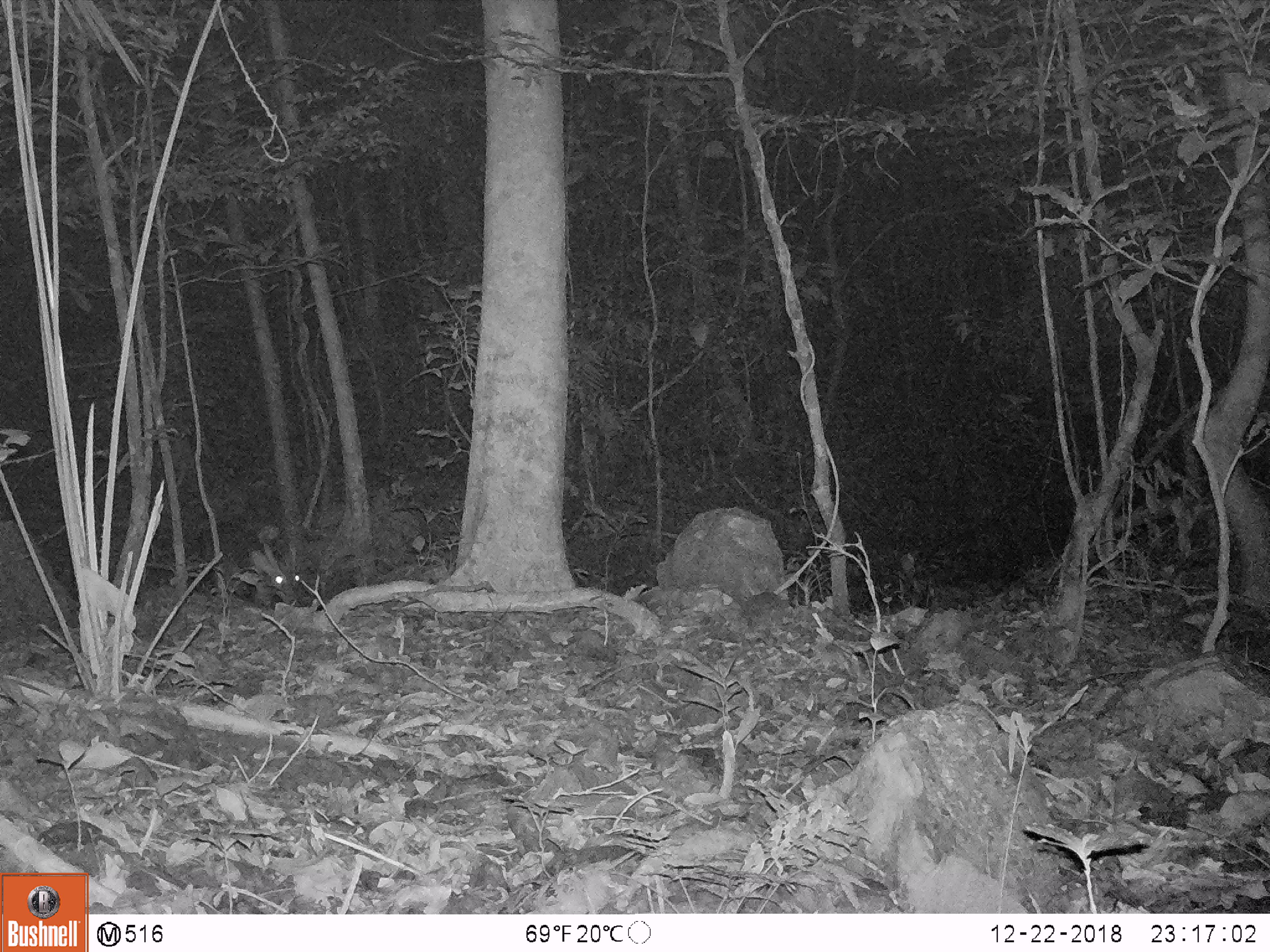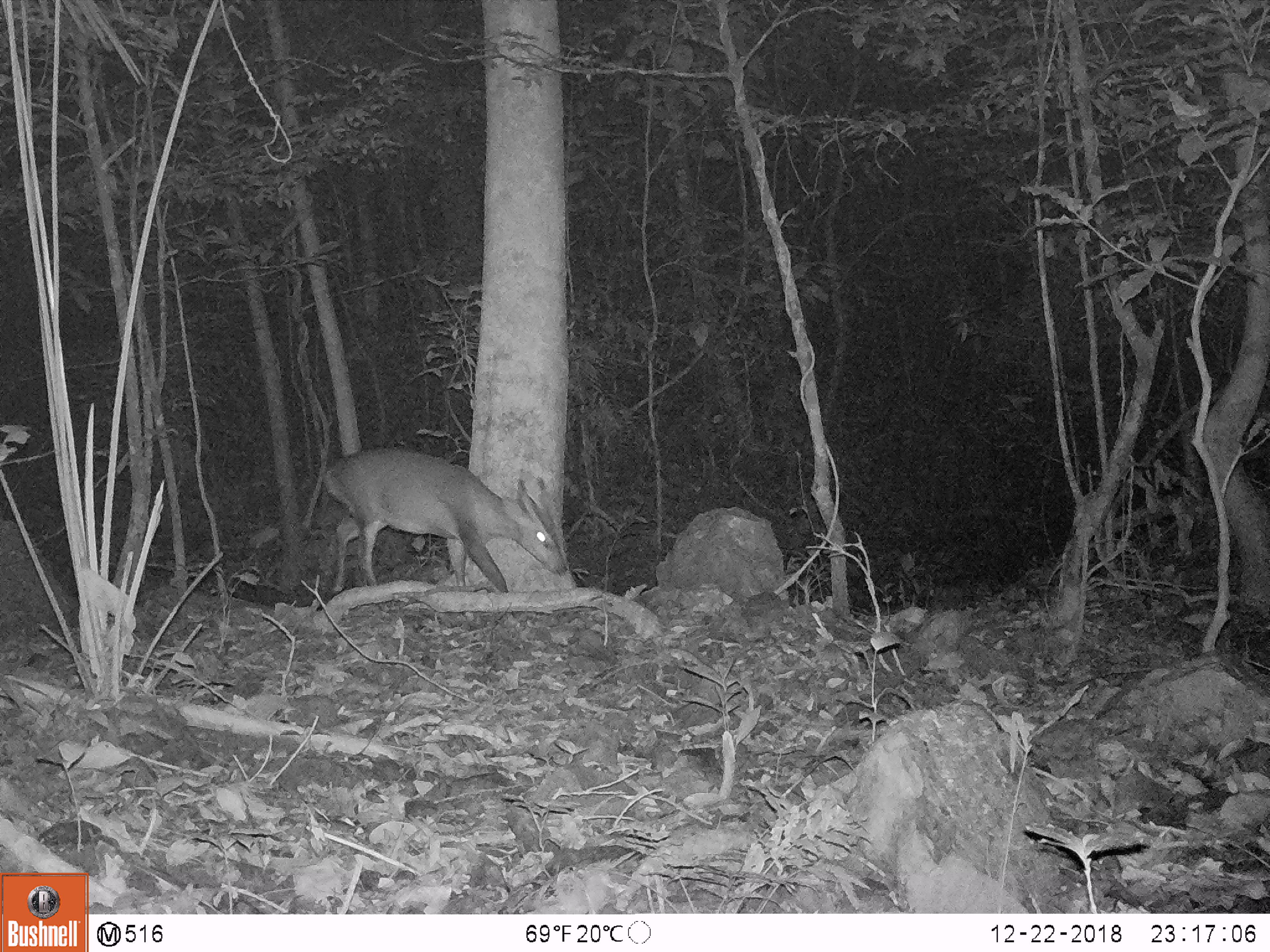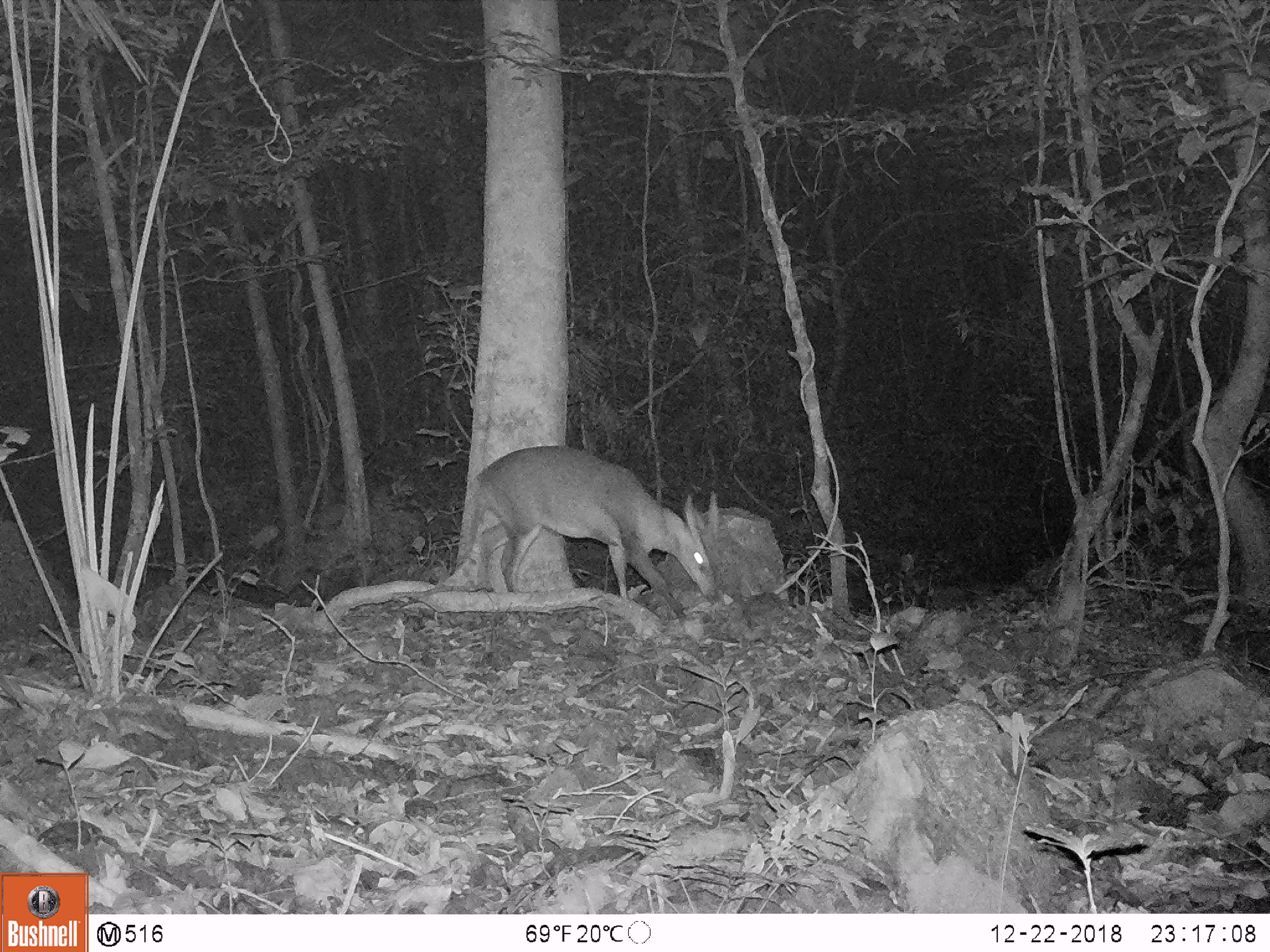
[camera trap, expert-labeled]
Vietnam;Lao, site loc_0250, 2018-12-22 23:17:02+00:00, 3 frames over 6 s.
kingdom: Animalia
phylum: Chordata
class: Mammalia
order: Artiodactyla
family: Cervidae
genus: Muntiacus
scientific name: Muntiacus vuquangensis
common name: large-antlered muntjac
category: large antlered muntjac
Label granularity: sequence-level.